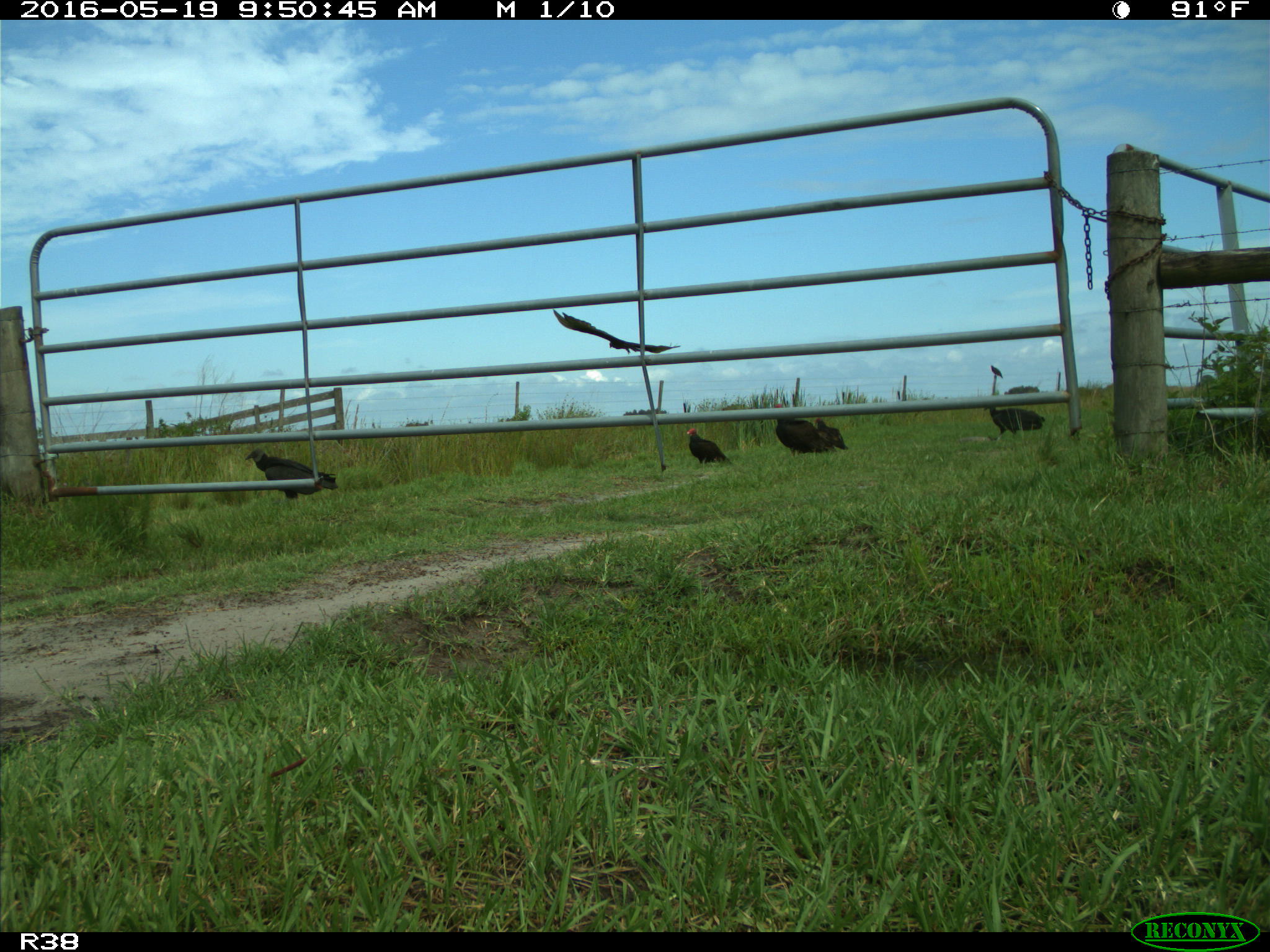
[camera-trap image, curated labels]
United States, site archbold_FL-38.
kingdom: Animalia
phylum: Chordata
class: Aves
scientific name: Aves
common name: birds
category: unidentified bird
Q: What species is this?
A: Unidentified bird (birds) (Aves).